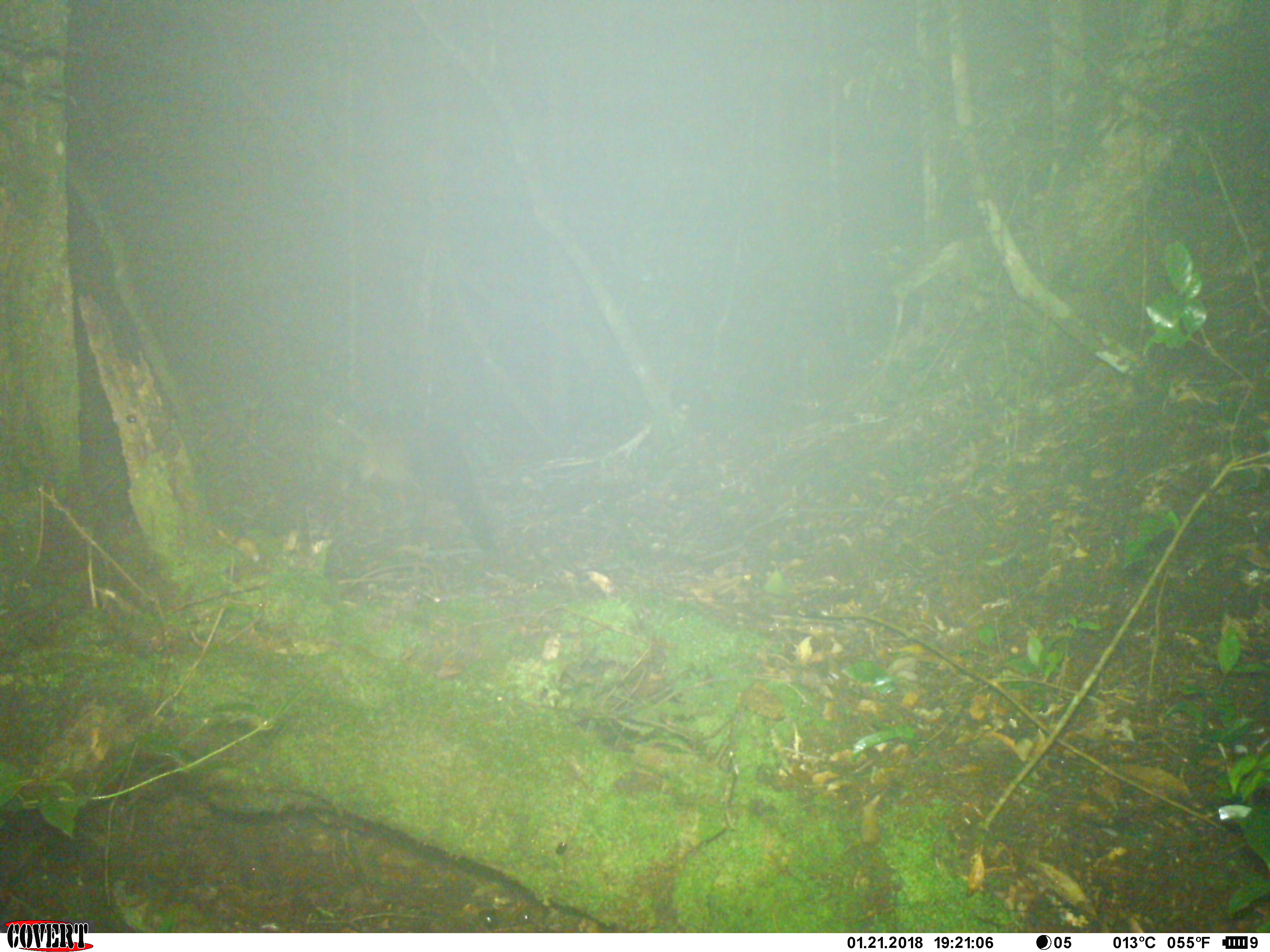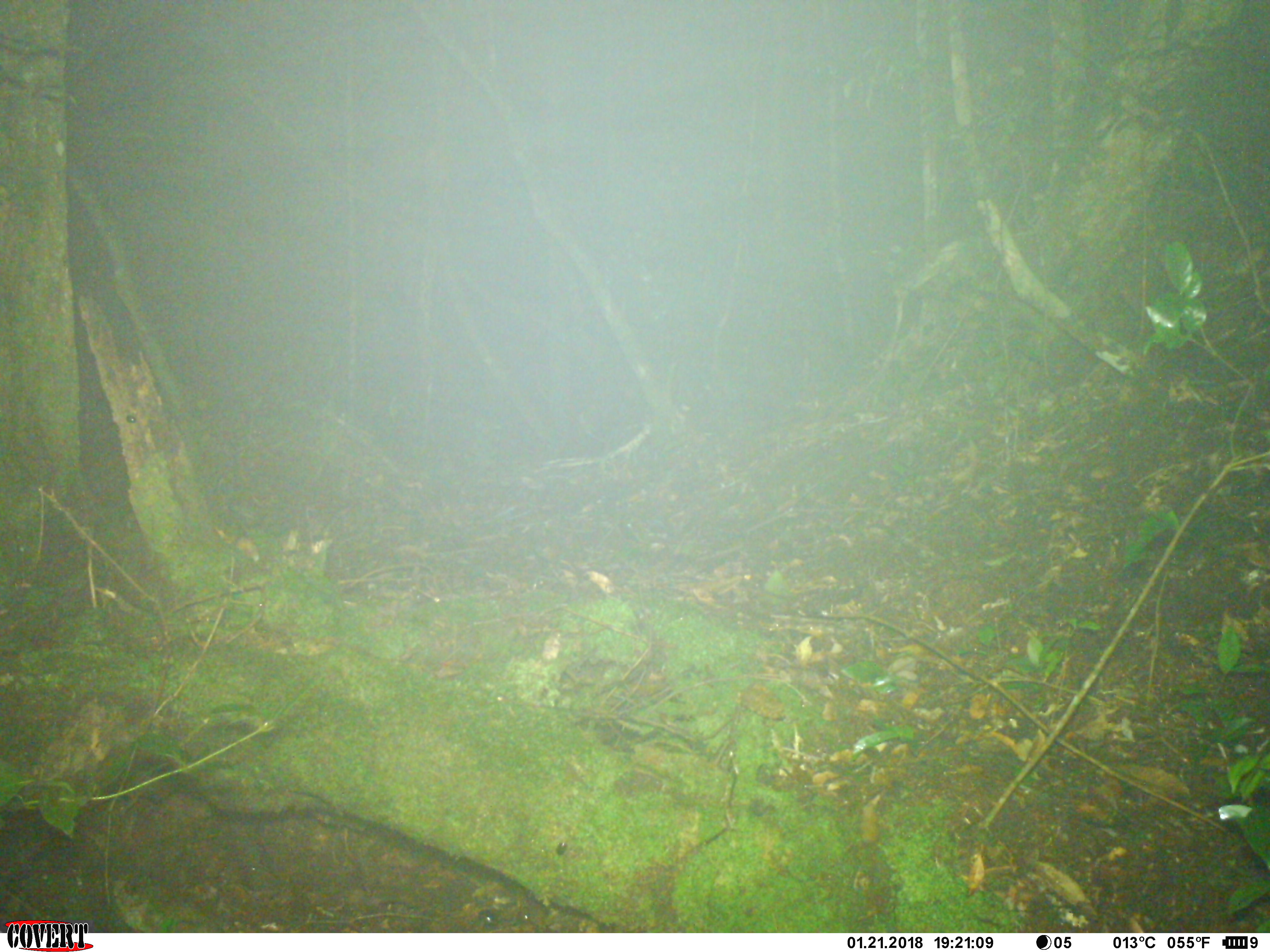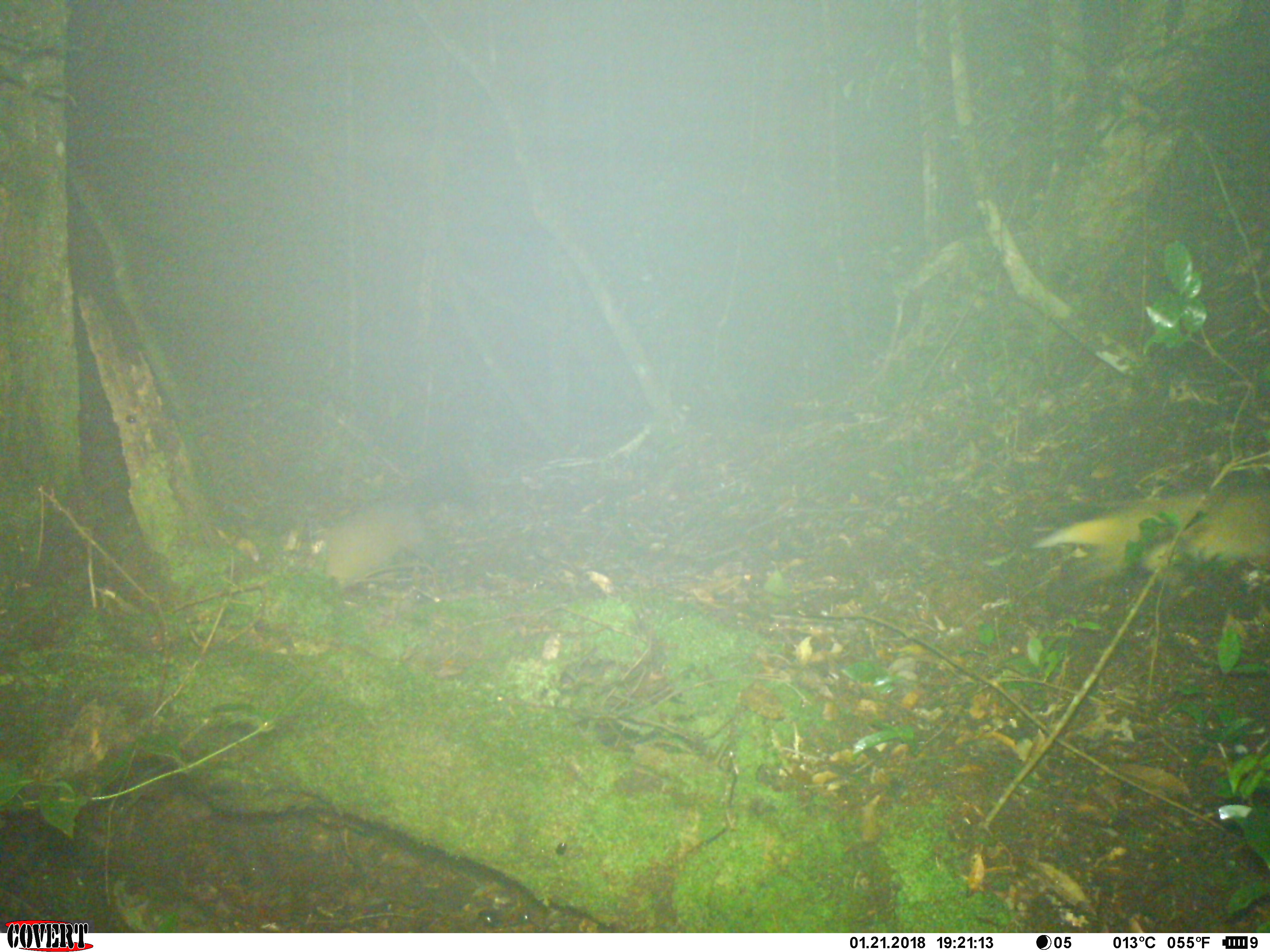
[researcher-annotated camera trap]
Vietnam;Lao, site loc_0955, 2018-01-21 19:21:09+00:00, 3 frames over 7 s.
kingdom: Animalia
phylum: Chordata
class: Mammalia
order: Carnivora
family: Mustelidae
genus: Martes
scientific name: Martes flavigula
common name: yellow-throated marten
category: yellow throated marten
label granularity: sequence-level